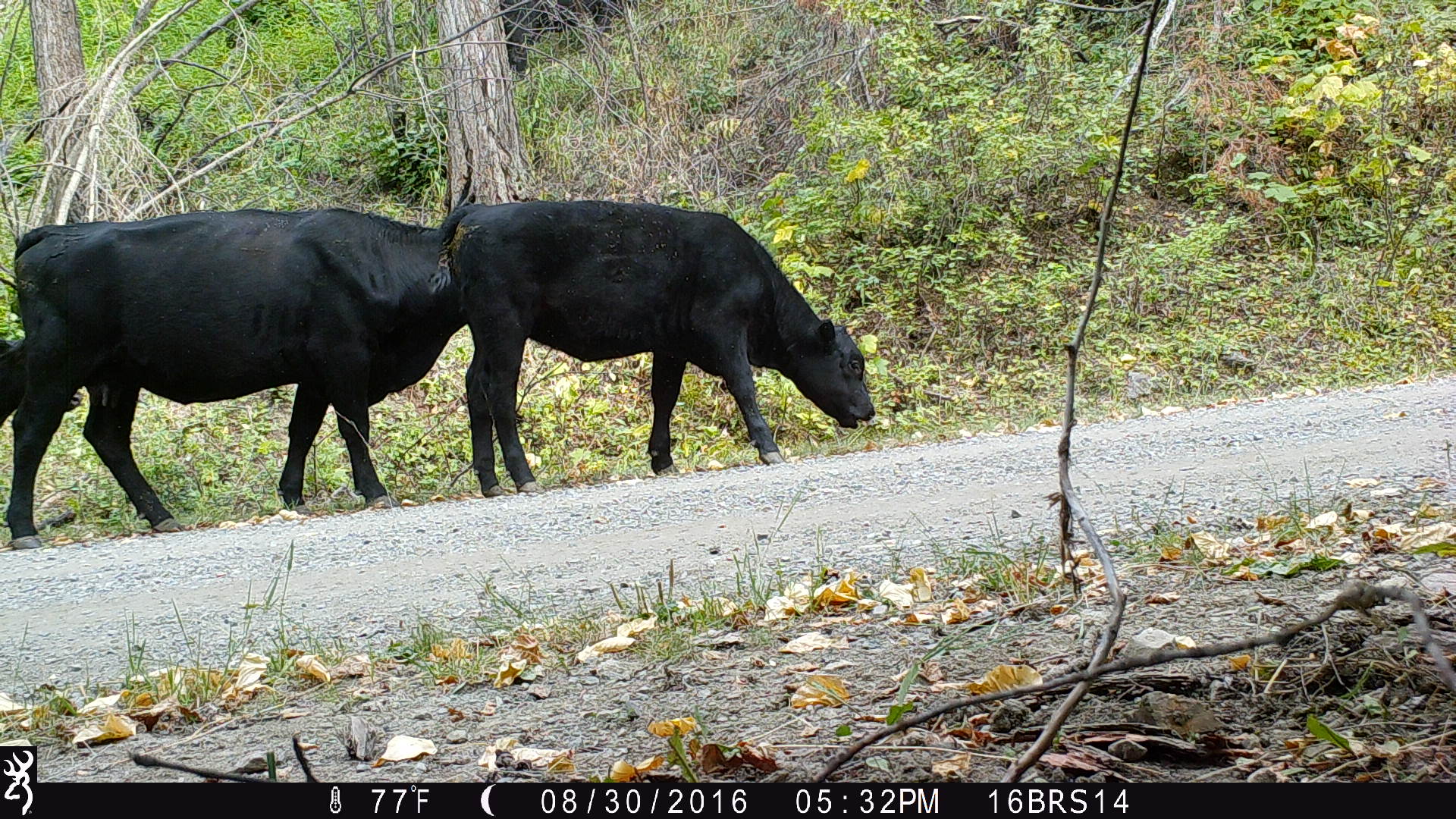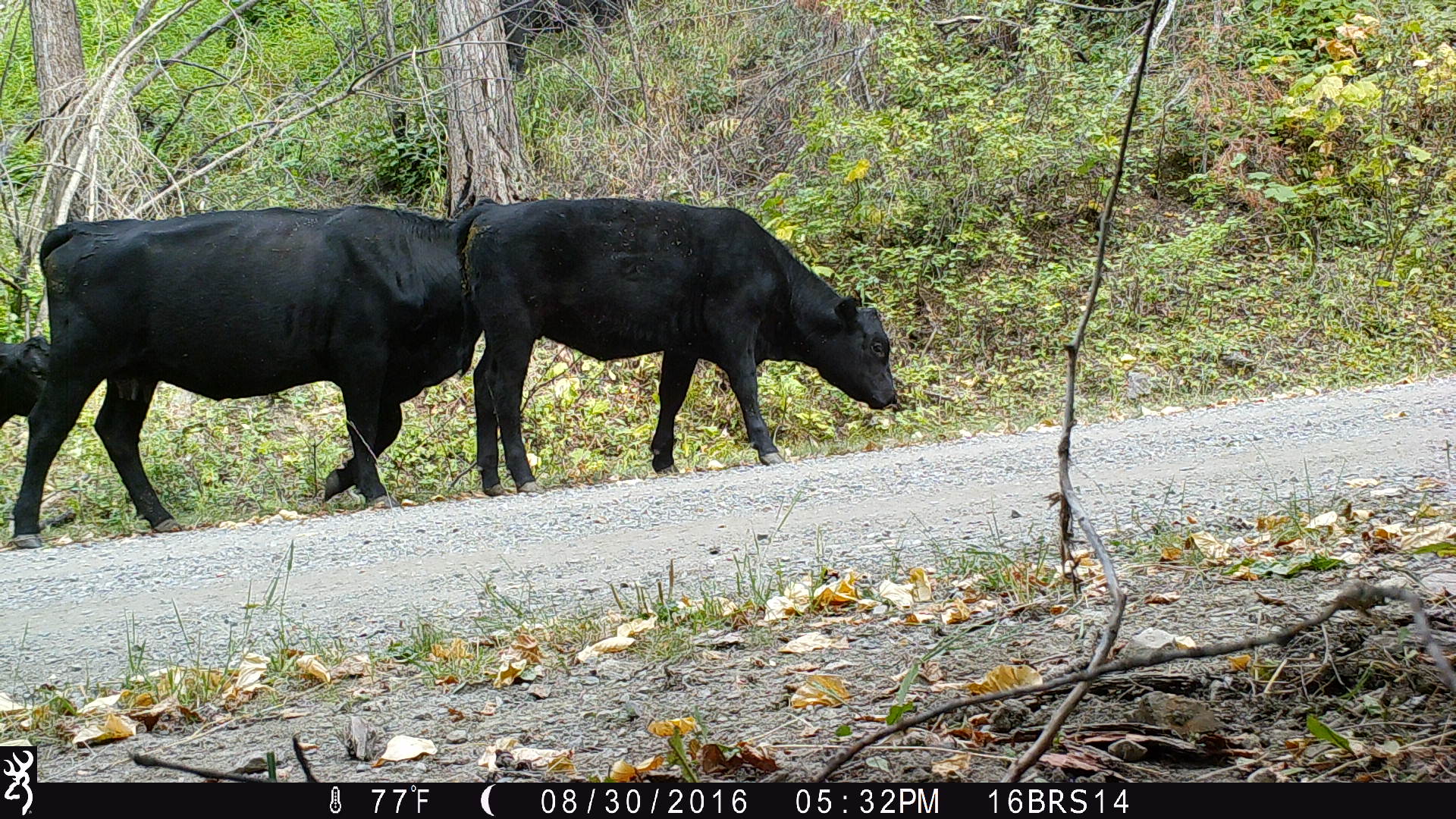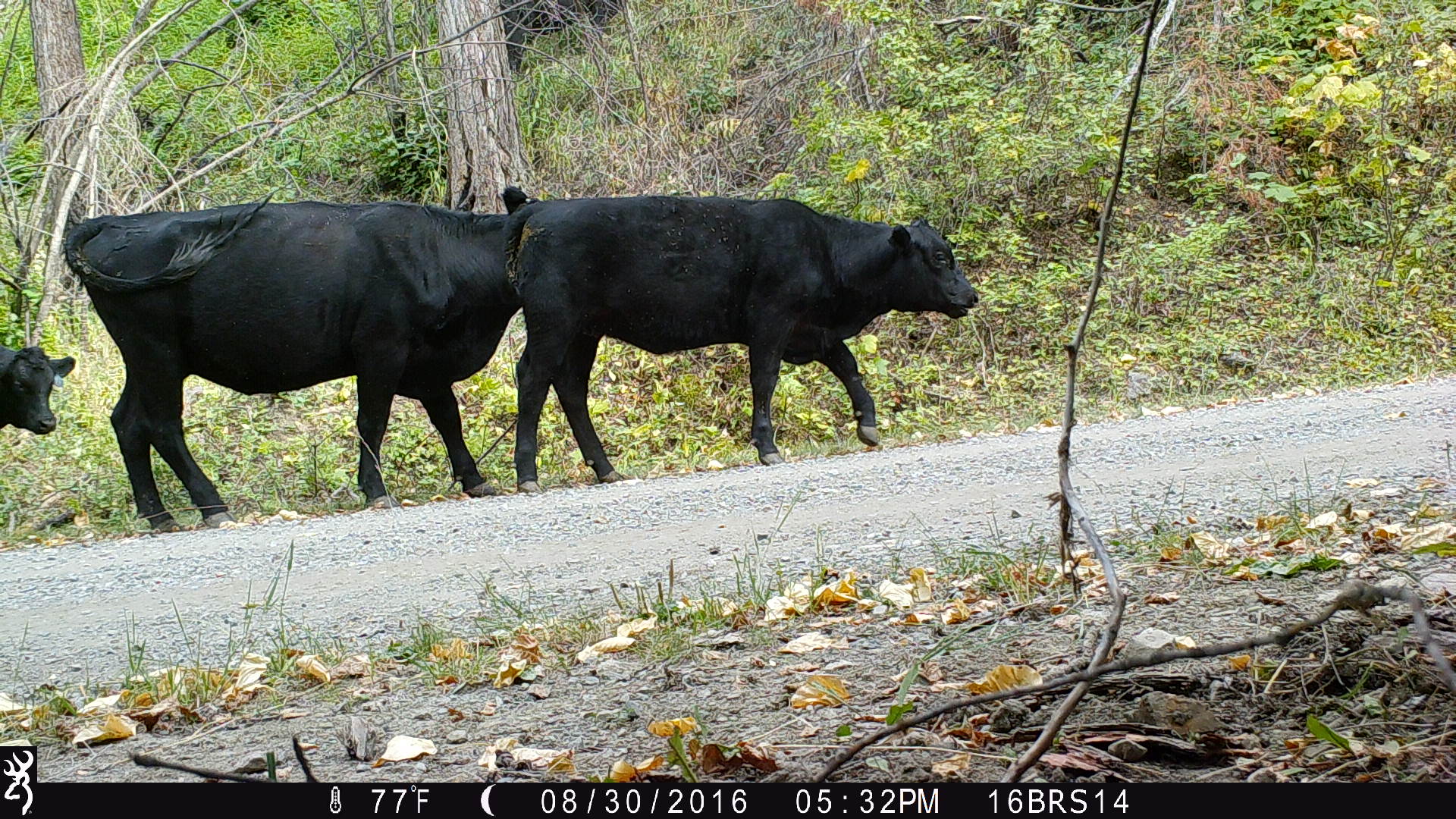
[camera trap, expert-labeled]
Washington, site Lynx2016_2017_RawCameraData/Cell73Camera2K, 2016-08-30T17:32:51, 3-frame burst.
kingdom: Animalia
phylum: Chordata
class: Mammalia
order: Artiodactyla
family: Bovidae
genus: Bos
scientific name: Bos taurus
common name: domestic cattle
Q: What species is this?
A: Domestic cattle (Bos taurus).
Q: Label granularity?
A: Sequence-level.